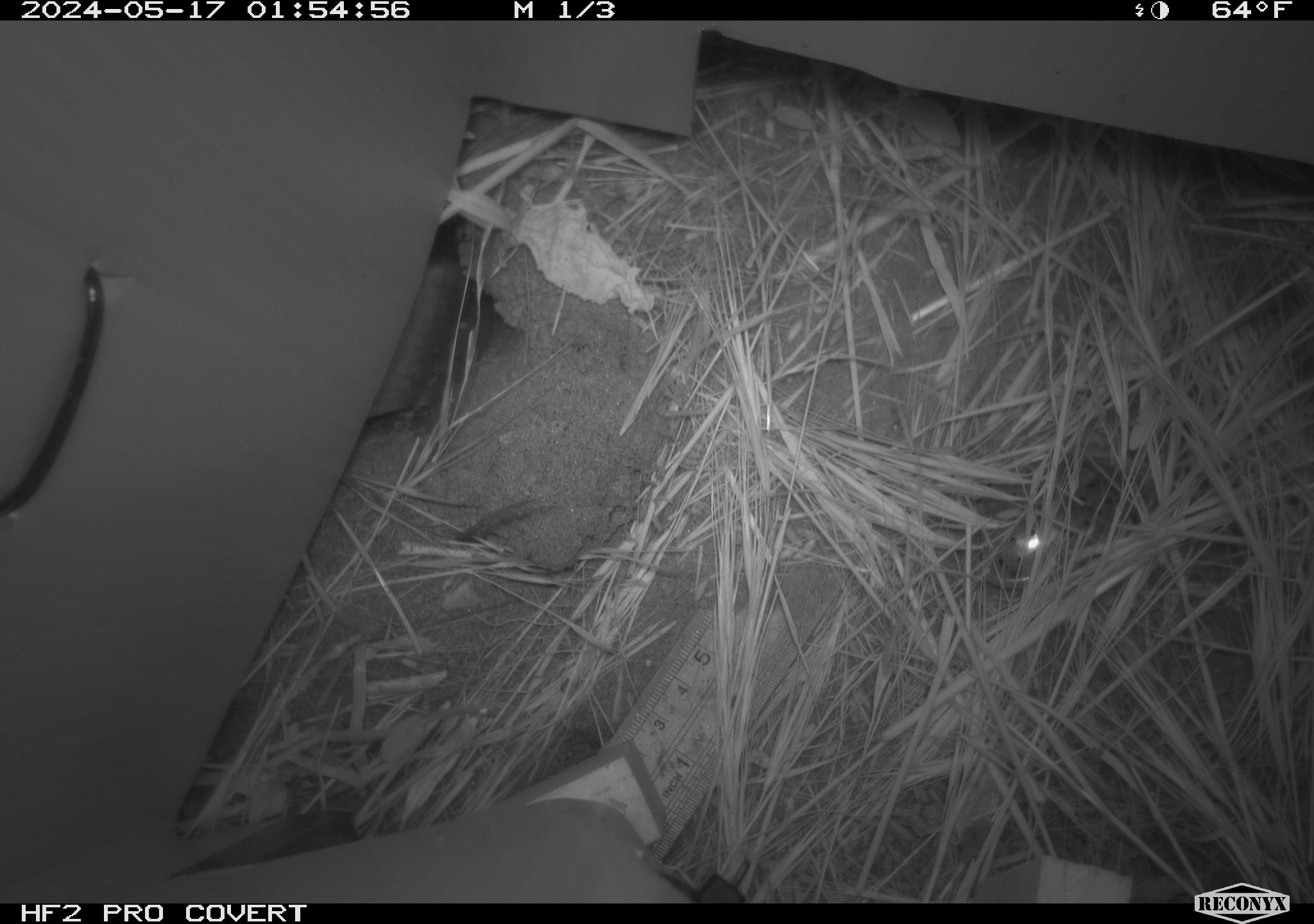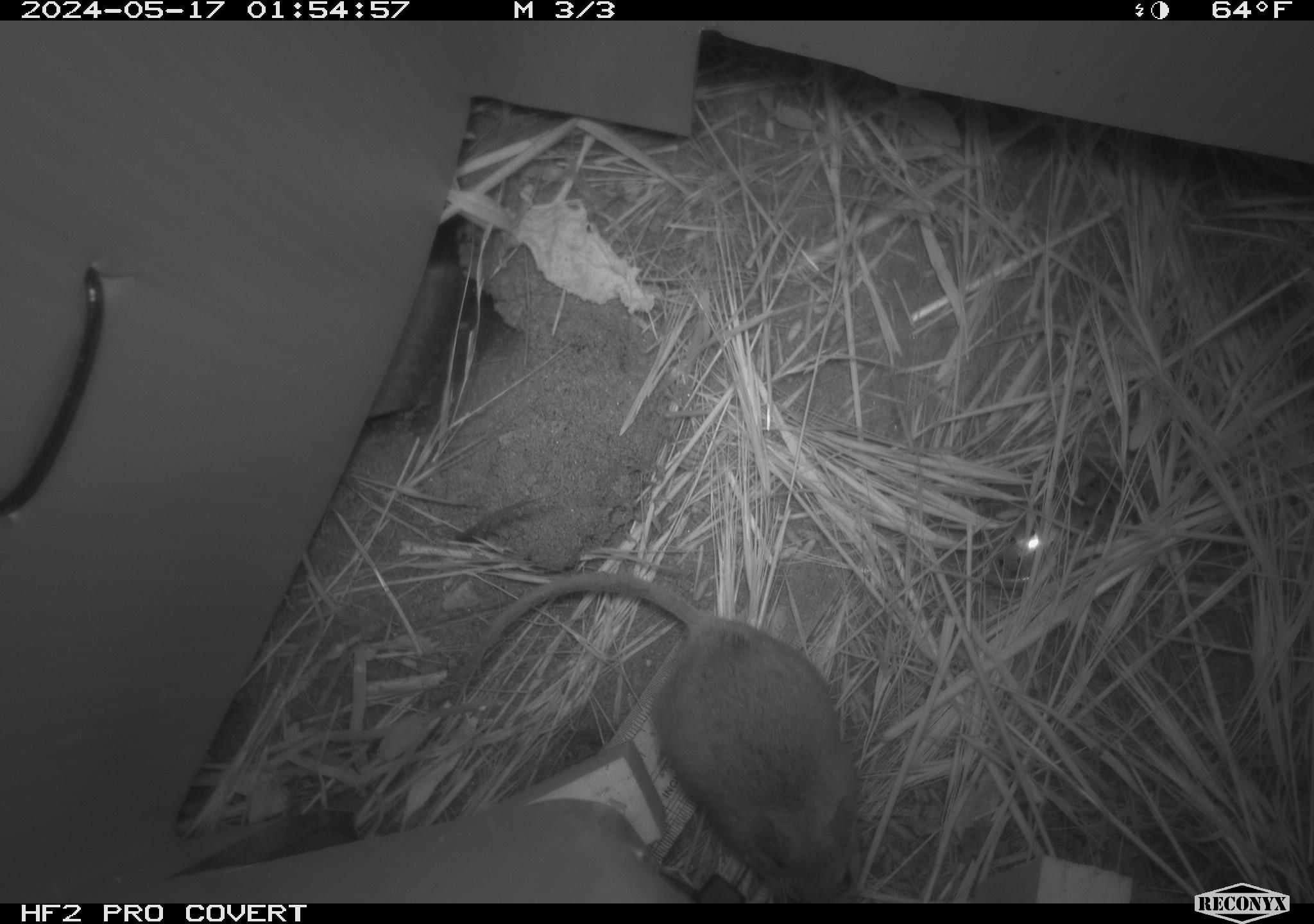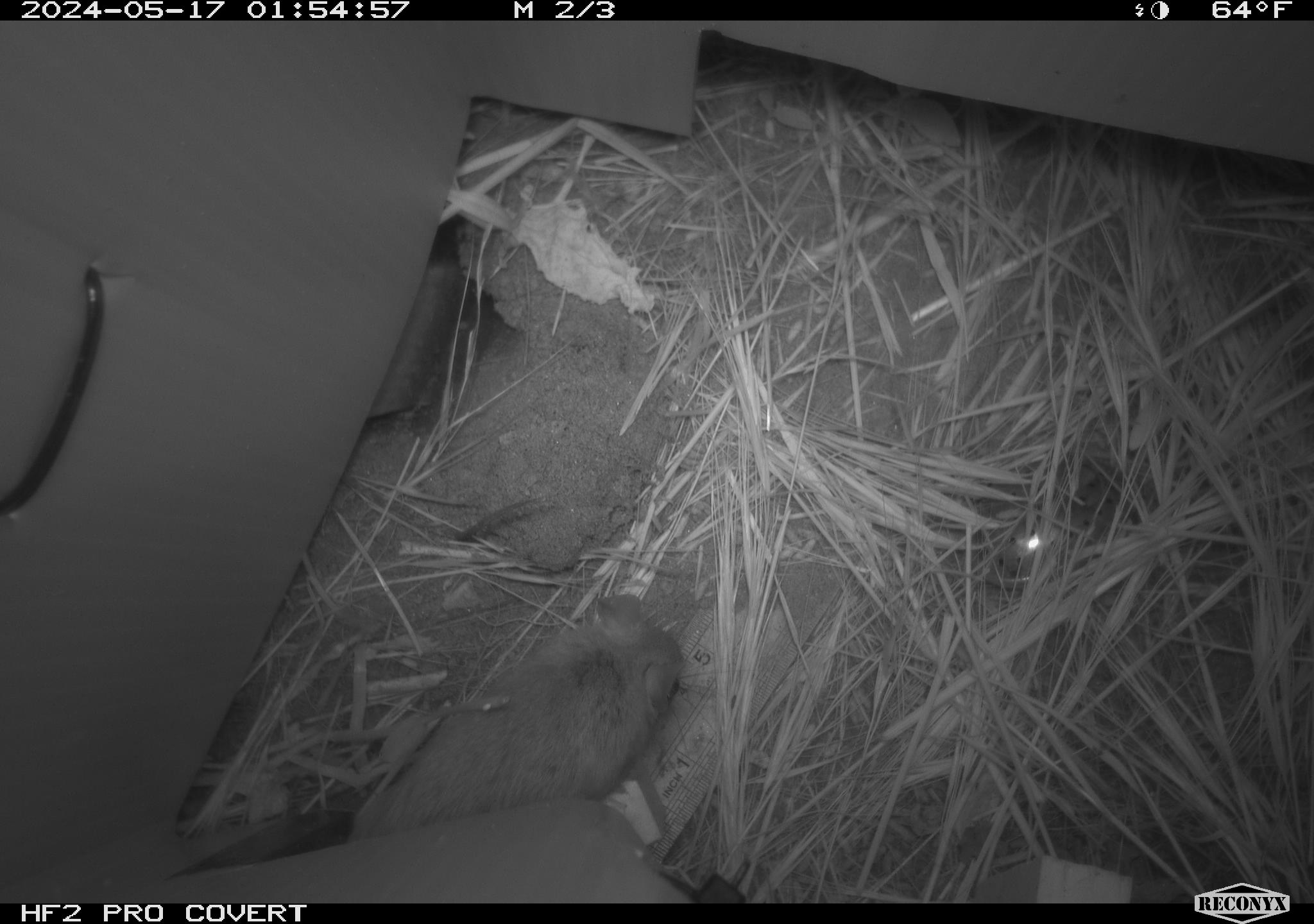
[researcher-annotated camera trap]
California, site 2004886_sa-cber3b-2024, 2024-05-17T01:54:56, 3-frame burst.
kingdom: Animalia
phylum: Chordata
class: Mammalia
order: Rodentia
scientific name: Rodentia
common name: mouse species